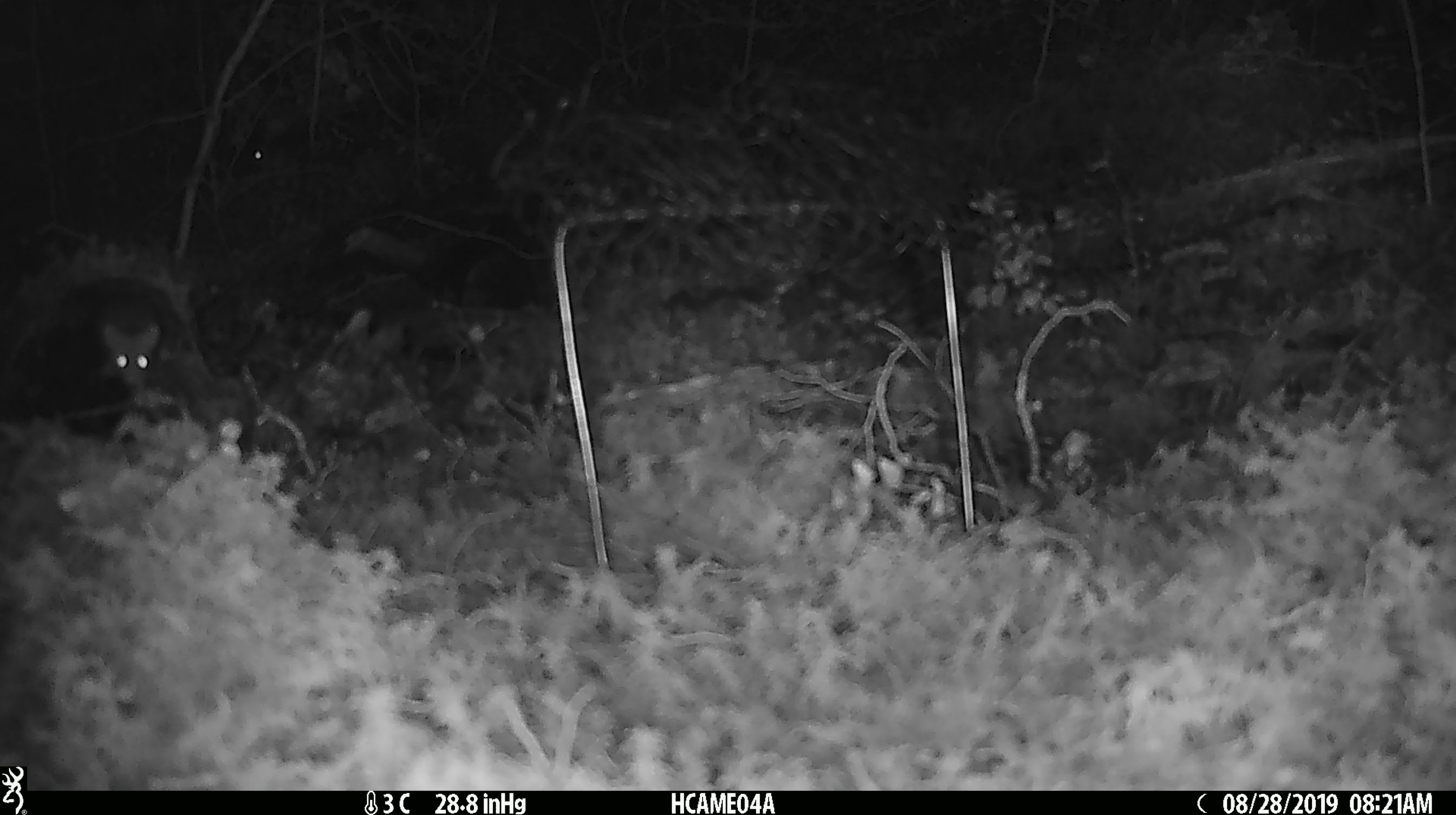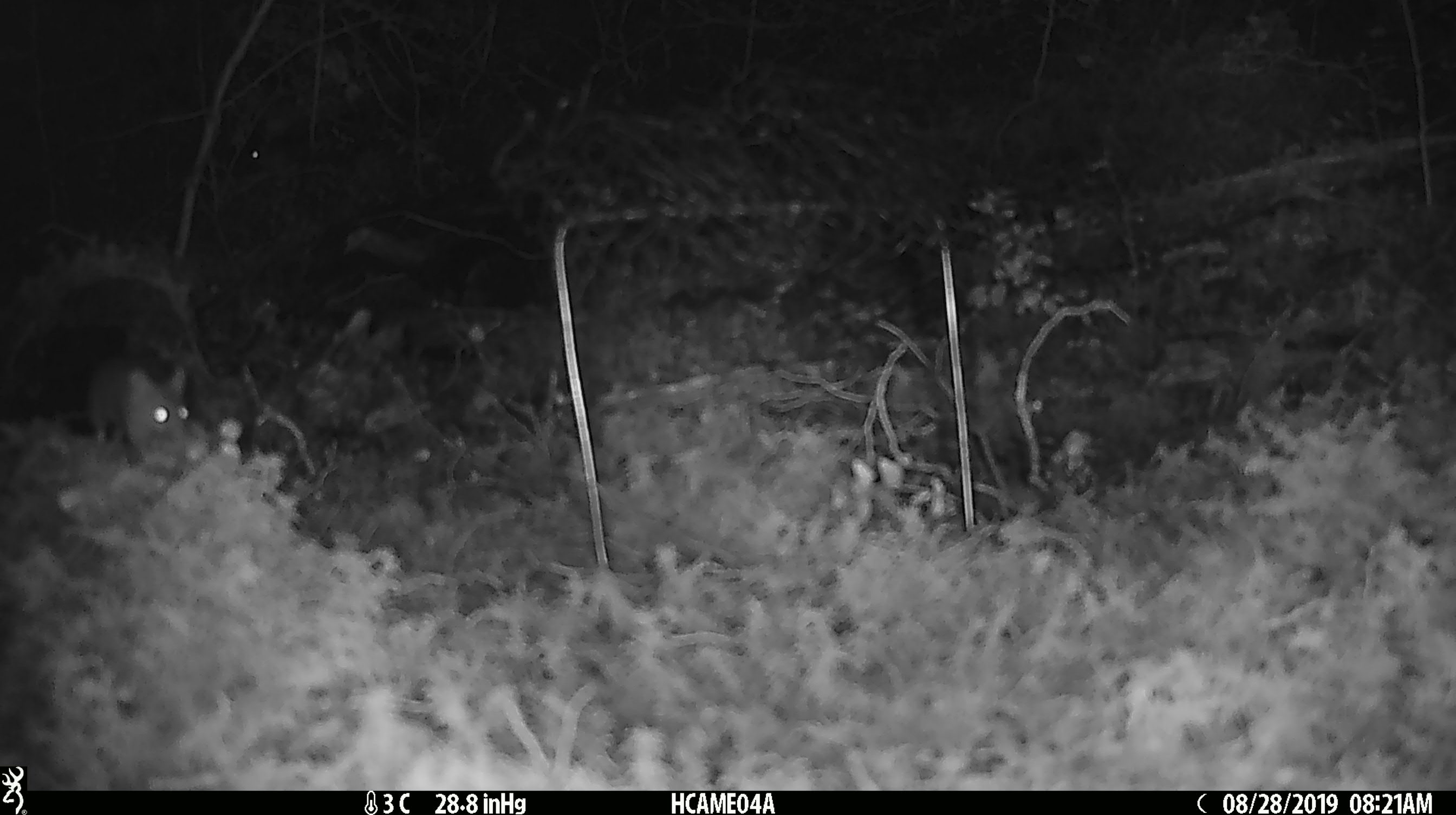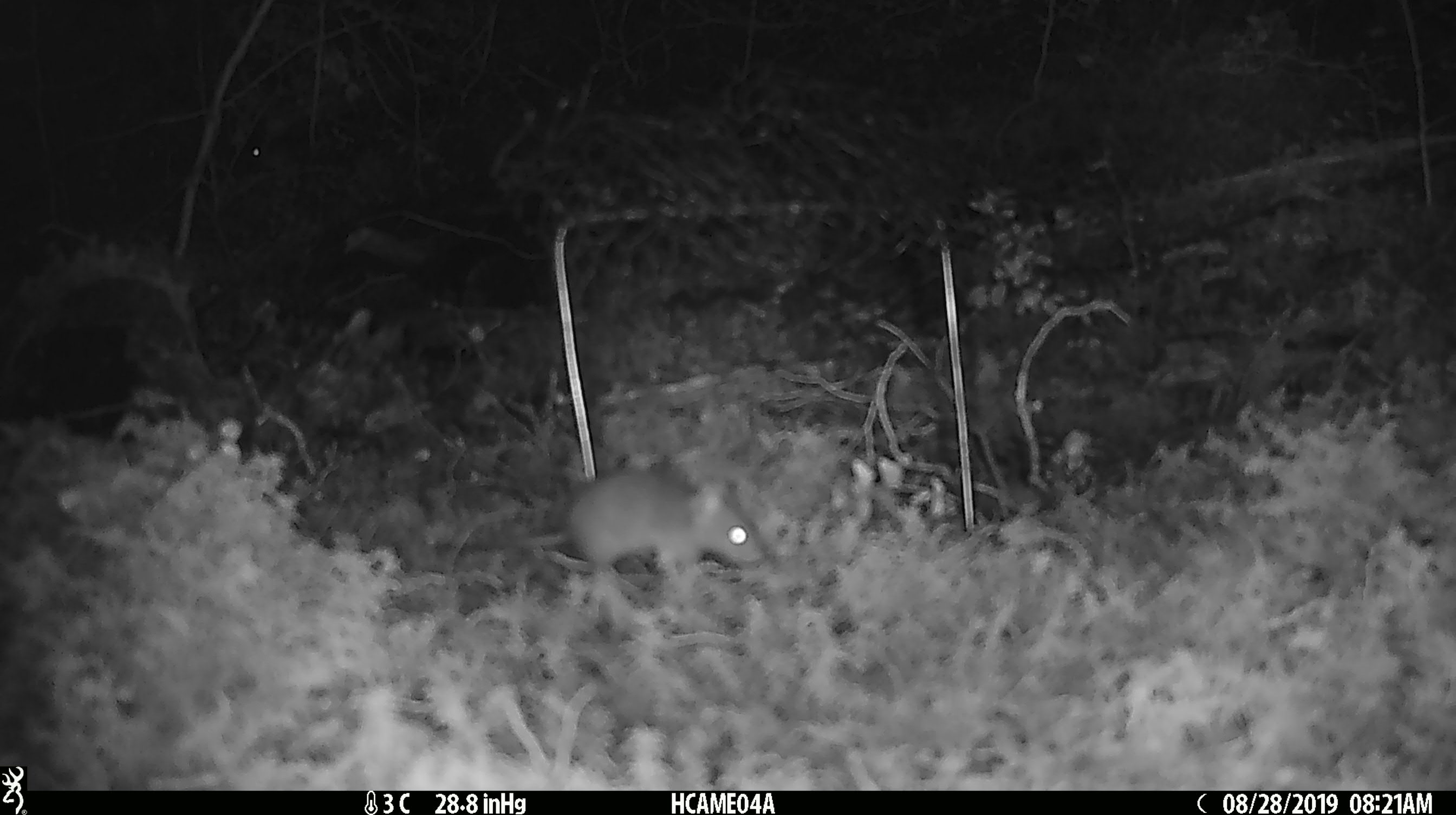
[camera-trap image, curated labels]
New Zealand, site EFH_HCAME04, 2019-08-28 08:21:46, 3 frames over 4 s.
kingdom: Animalia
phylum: Chordata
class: Mammalia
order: Rodentia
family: Muridae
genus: Mus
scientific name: Mus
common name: mouse